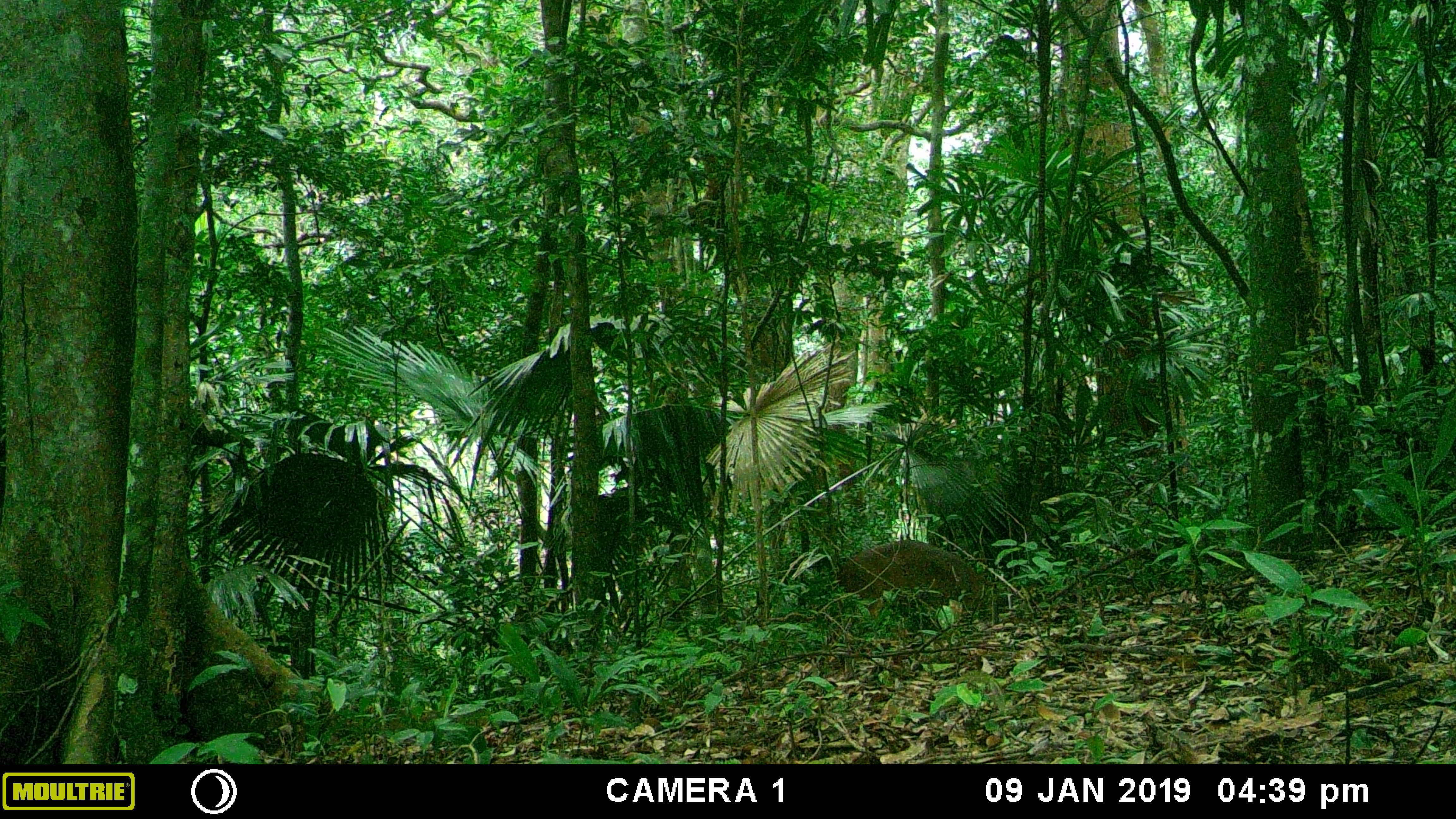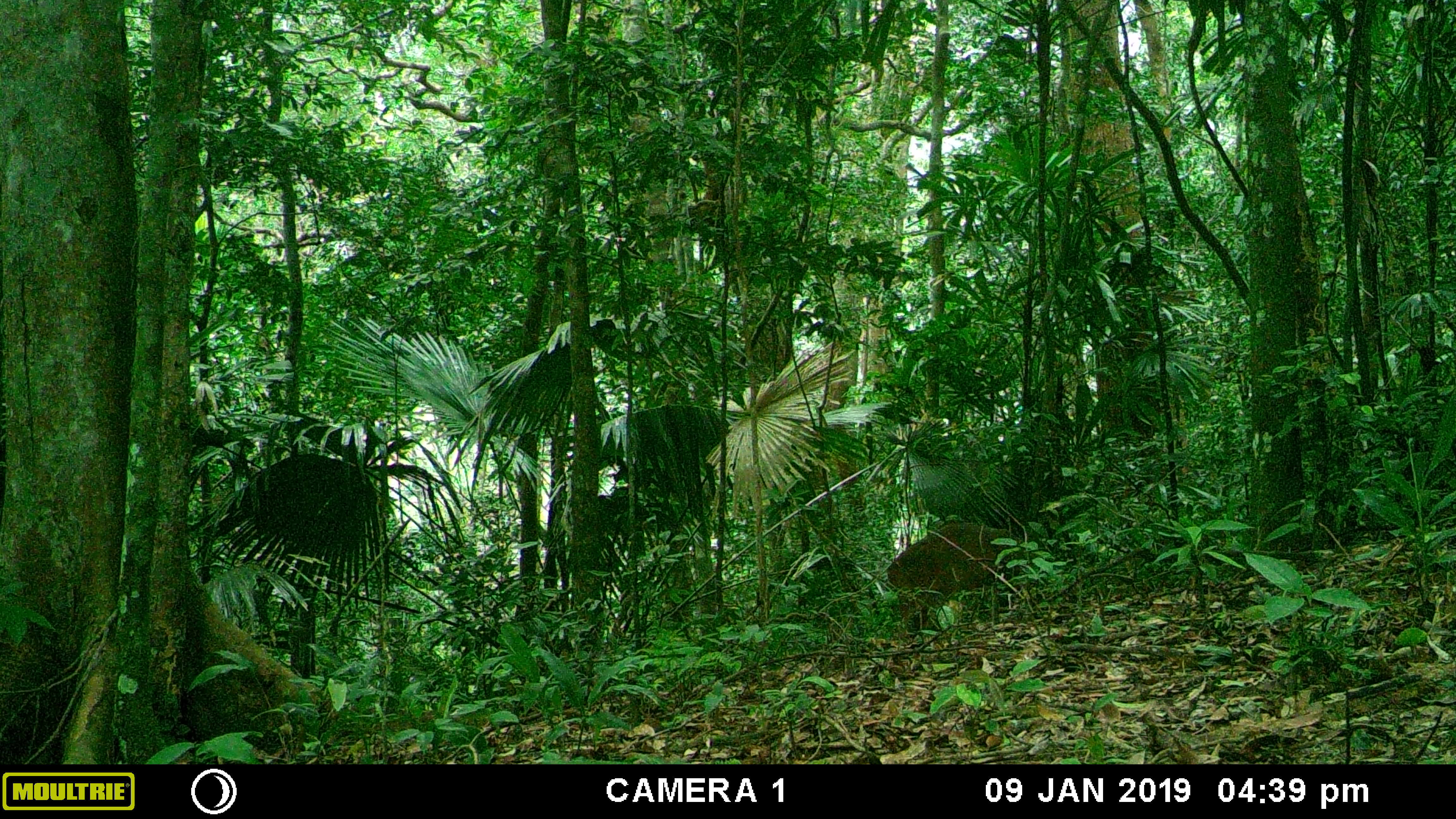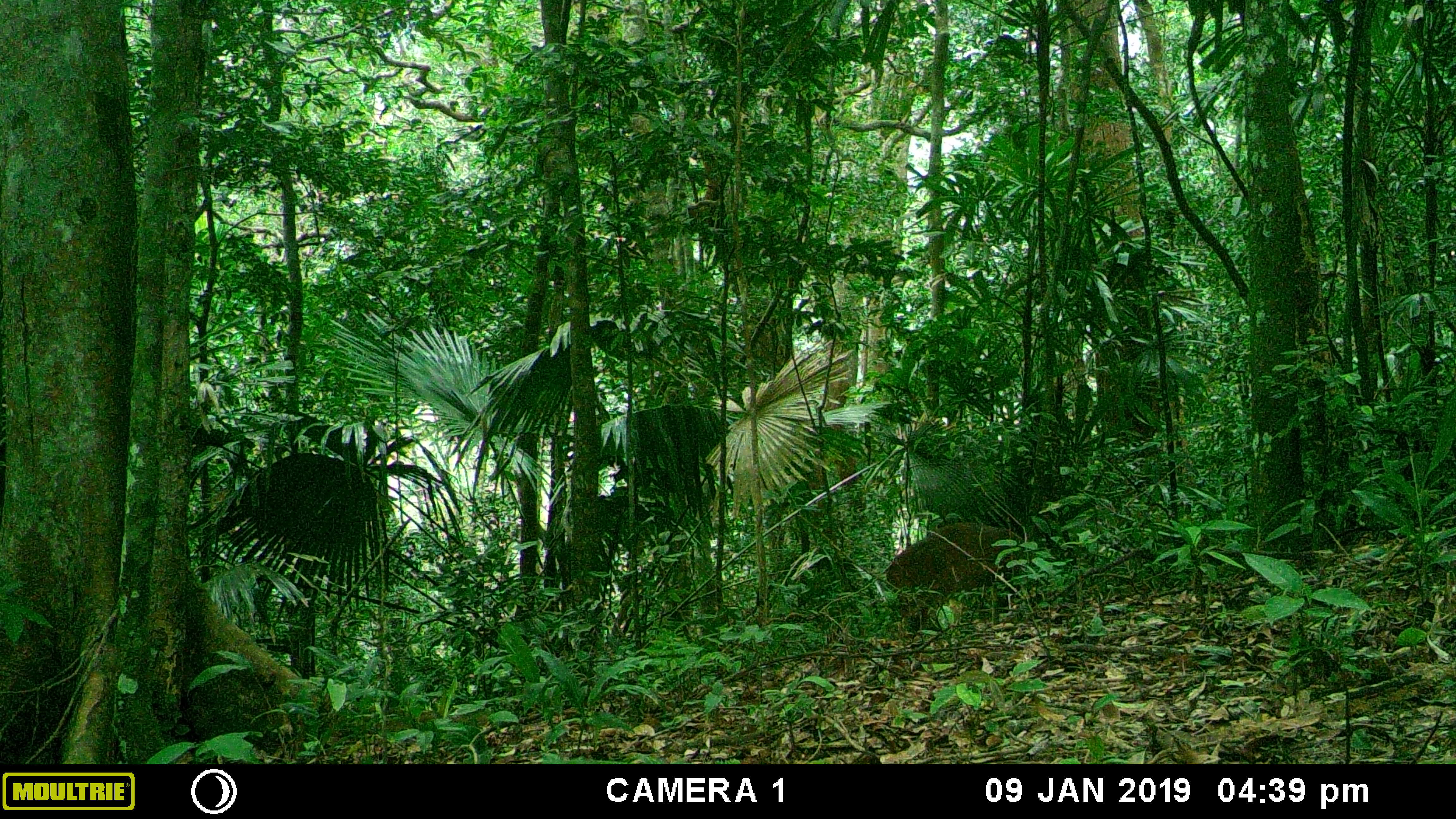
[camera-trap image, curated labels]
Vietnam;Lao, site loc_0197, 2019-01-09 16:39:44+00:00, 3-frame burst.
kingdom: Animalia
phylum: Chordata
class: Mammalia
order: Artiodactyla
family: Cervidae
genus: Muntiacus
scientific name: Muntiacus vuquangensis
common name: large-antlered muntjac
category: large antlered muntjac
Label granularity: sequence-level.